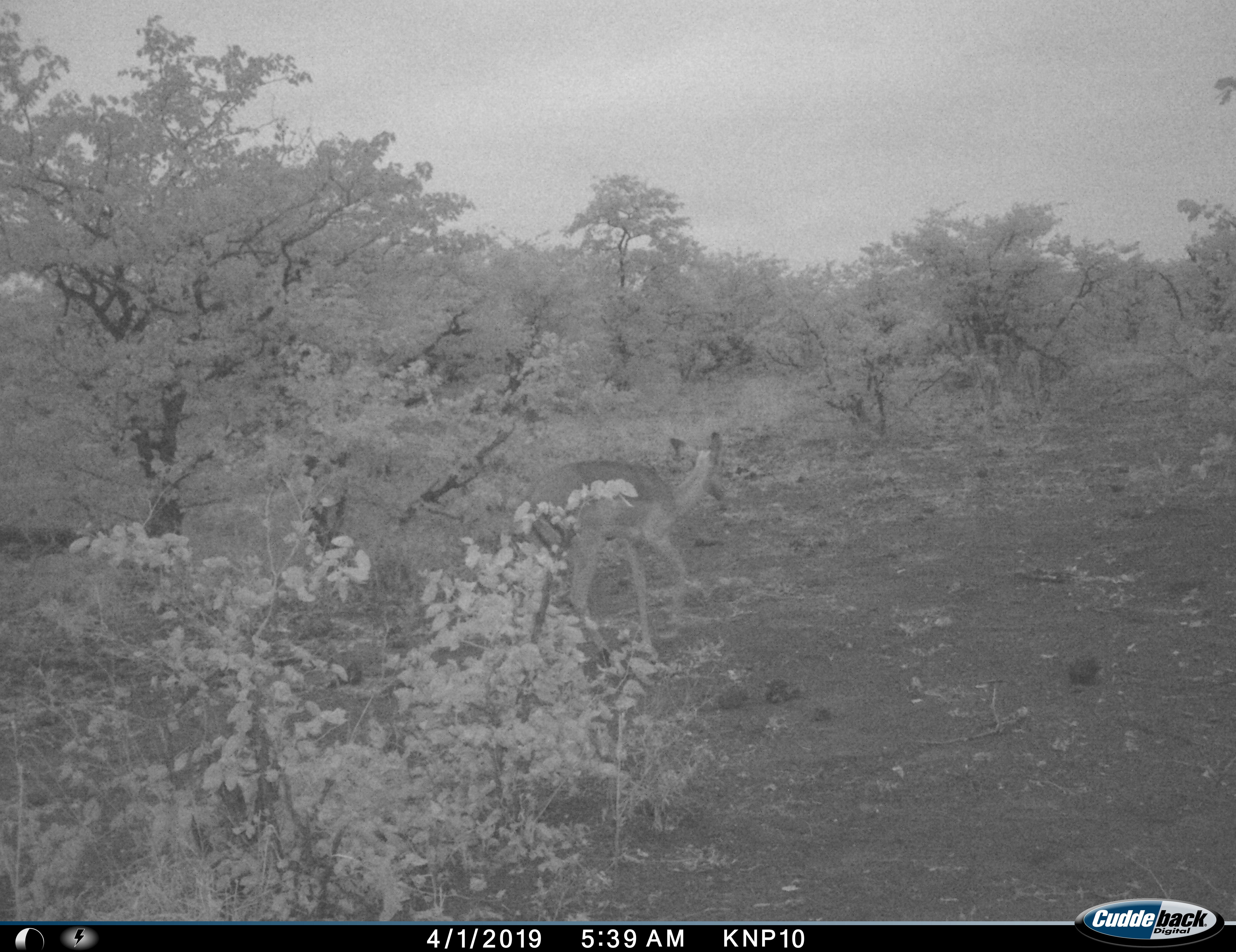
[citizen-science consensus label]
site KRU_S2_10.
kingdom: Animalia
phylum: Chordata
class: Mammalia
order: Artiodactyla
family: Bovidae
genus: Aepyceros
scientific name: Aepyceros melampus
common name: impala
Impala (Aepyceros melampus), count 1. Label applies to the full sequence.